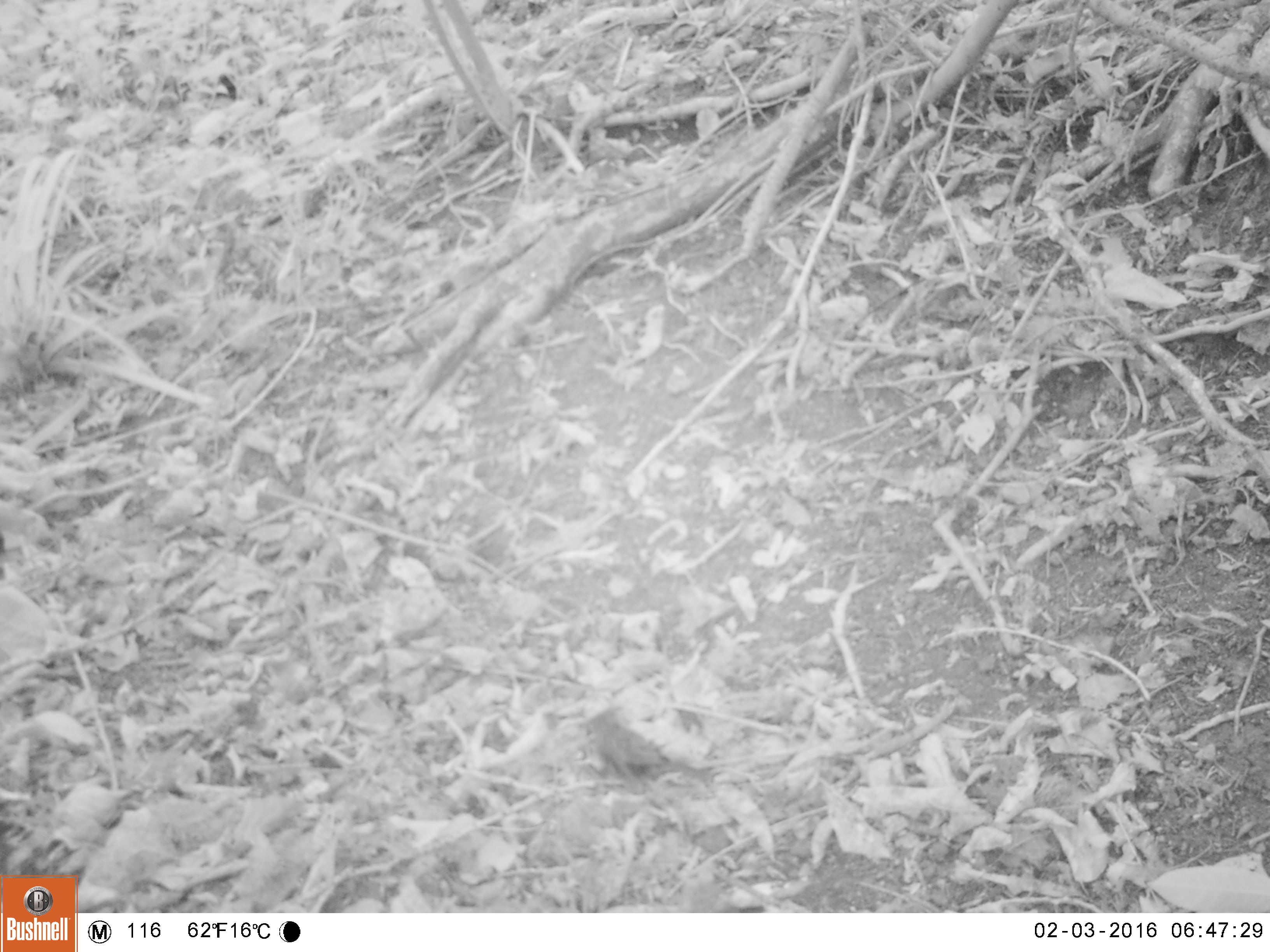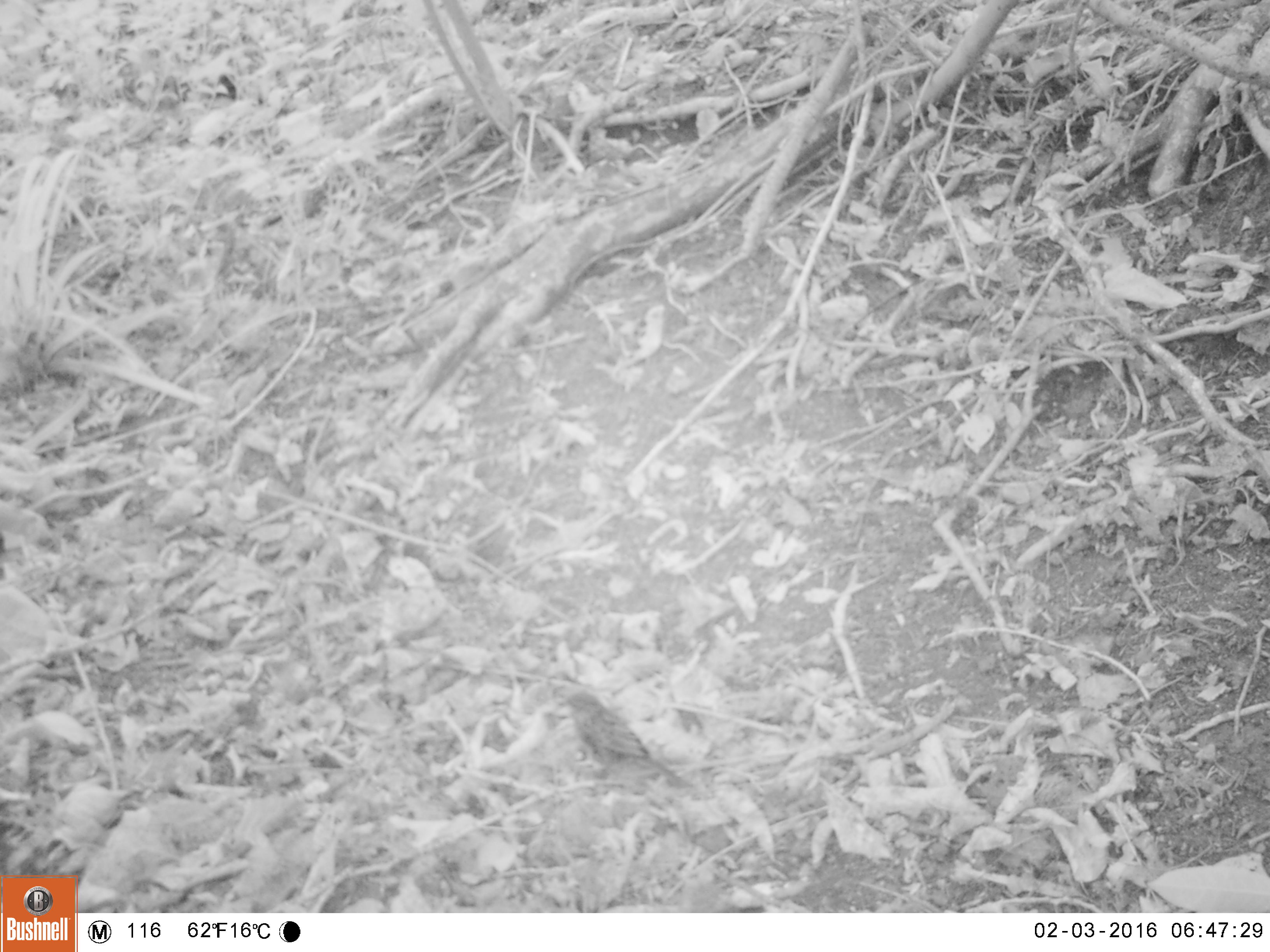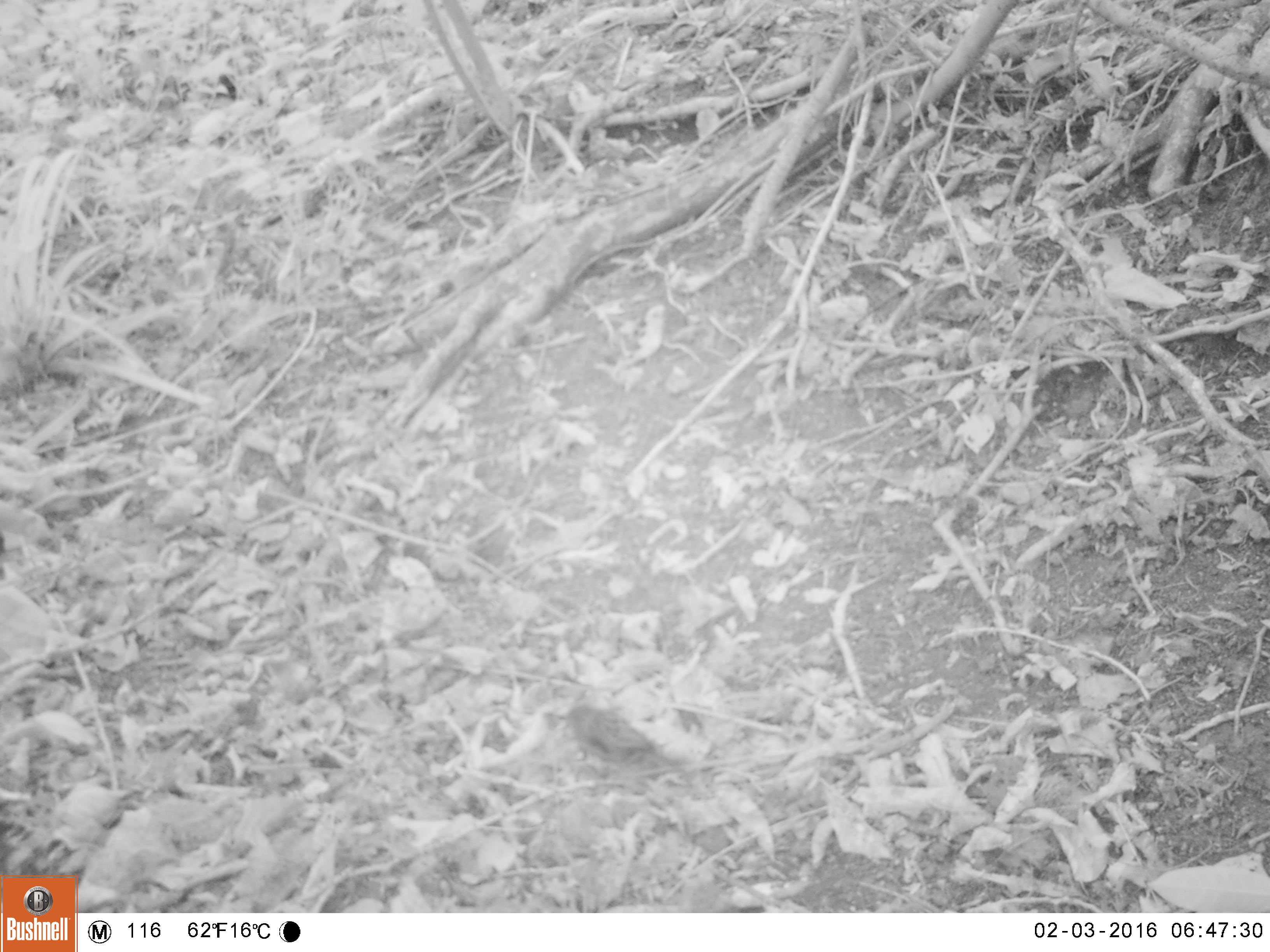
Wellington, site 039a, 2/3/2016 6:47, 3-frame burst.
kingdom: Animalia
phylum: Chordata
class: Aves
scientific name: Aves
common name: bird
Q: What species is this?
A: Bird (Aves).